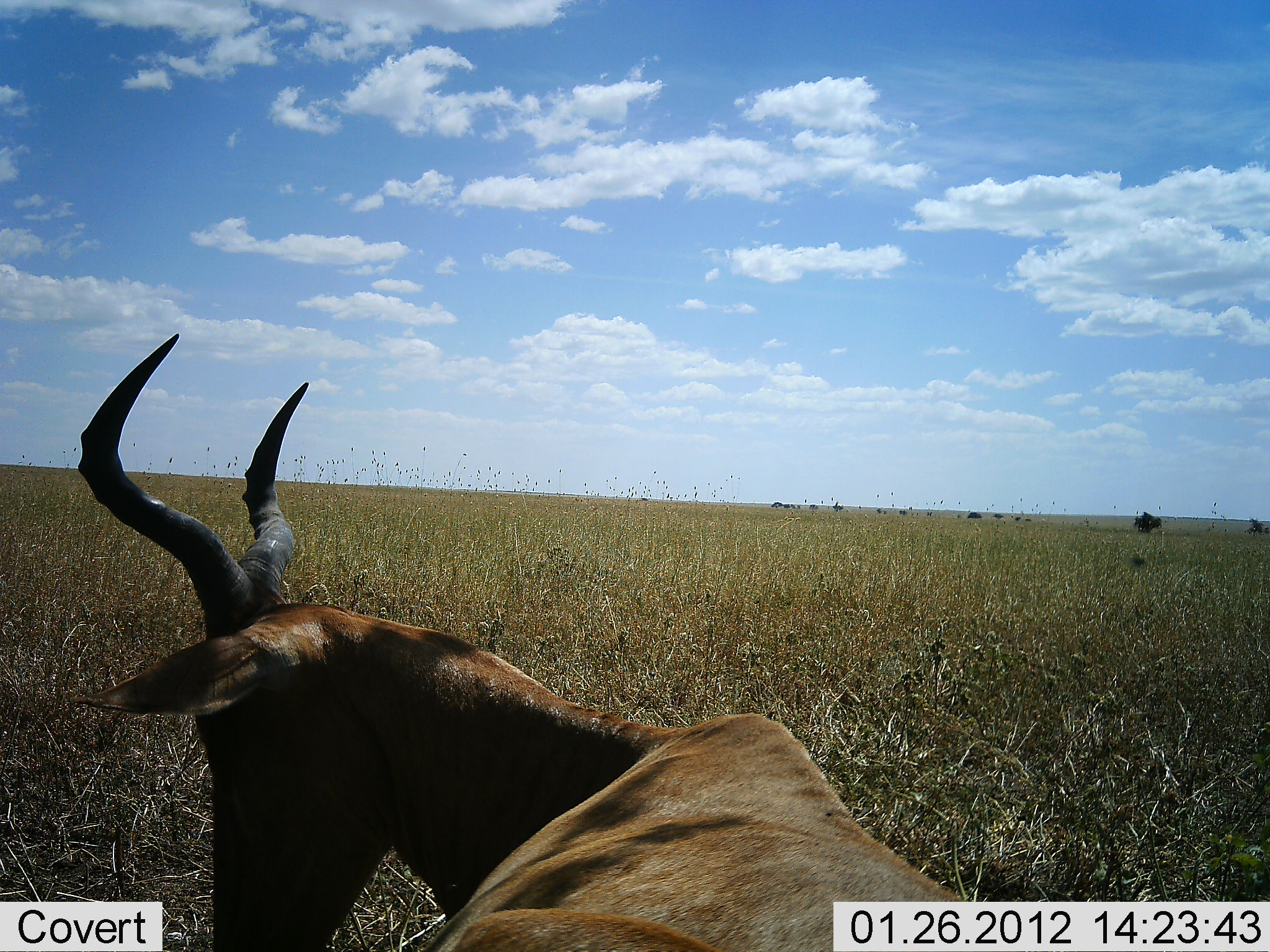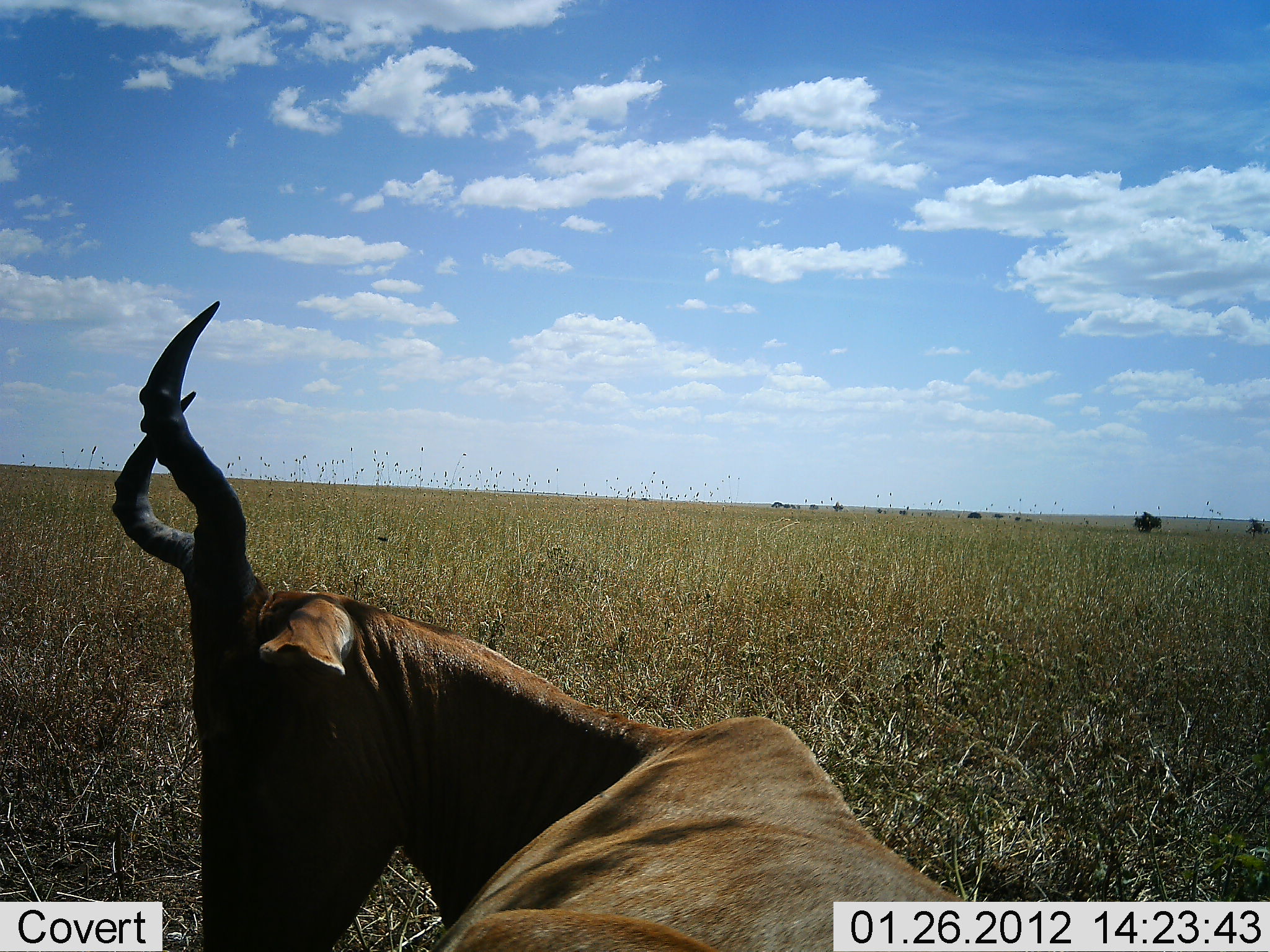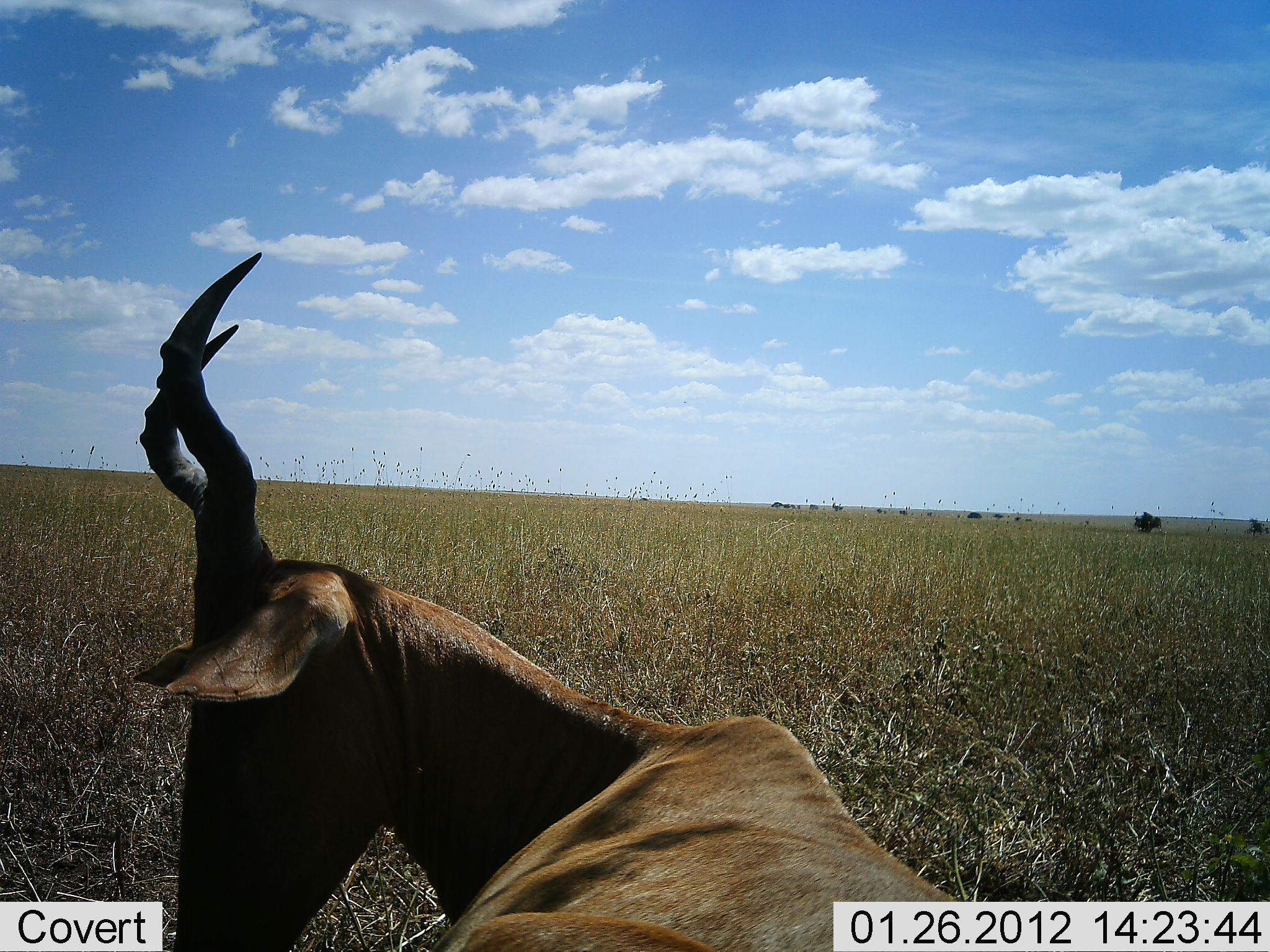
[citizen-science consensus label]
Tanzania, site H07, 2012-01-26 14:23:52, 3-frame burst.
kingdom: Animalia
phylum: Chordata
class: Mammalia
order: Artiodactyla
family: Bovidae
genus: Alcelaphus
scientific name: Alcelaphus buselaphus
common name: hartebeest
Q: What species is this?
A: Hartebeest (Alcelaphus buselaphus).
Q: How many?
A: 1.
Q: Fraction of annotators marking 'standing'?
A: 18%.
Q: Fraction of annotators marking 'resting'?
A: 82%.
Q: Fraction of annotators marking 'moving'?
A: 0%.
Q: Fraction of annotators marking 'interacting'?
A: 0%.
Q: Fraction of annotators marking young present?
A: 0%.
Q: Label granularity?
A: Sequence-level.